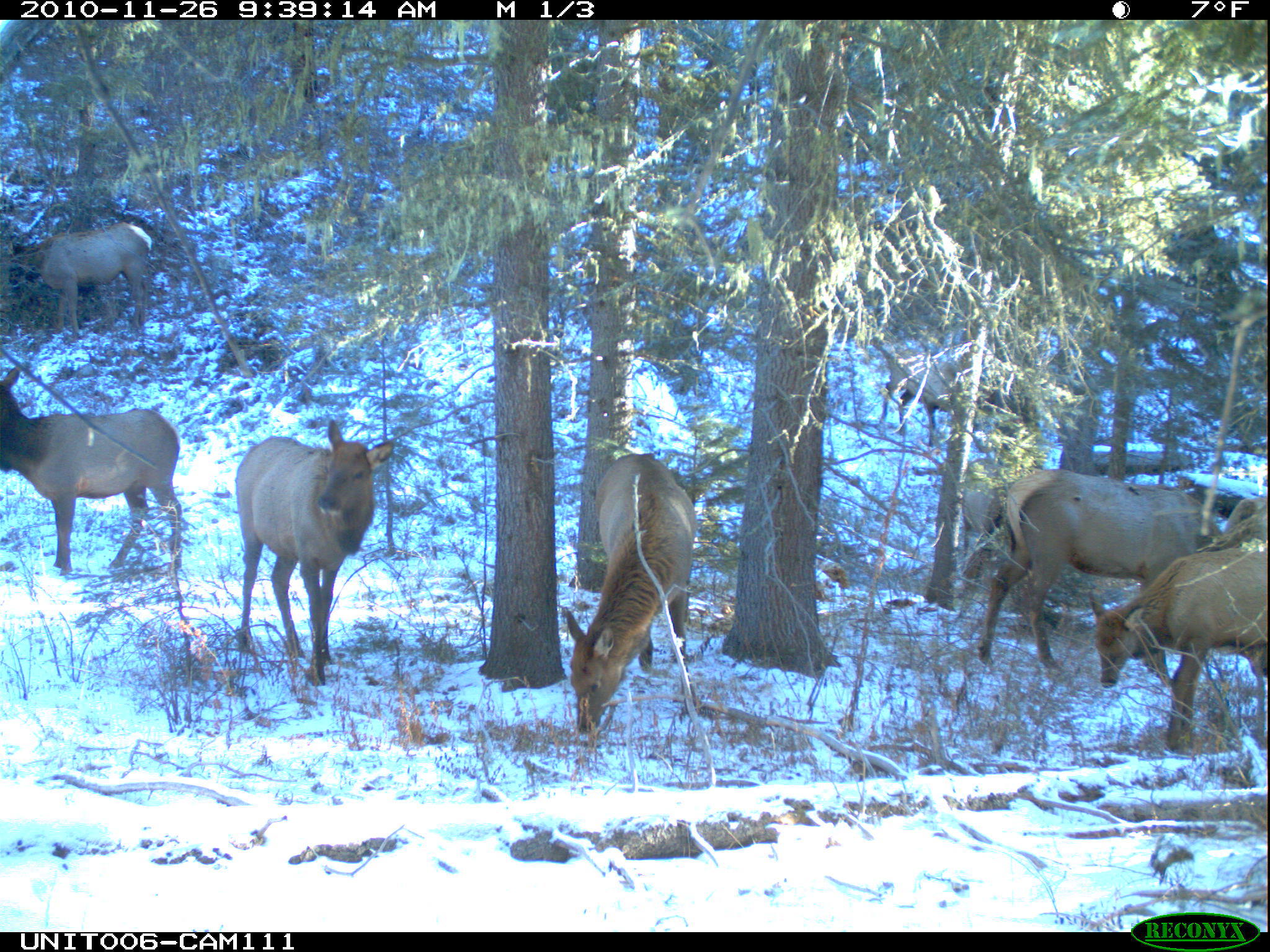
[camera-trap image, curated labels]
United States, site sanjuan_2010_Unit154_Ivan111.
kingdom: Animalia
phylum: Chordata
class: Mammalia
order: Artiodactyla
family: Cervidae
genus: Cervus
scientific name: Cervus elaphus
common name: red deer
Cervus elaphus (red deer).